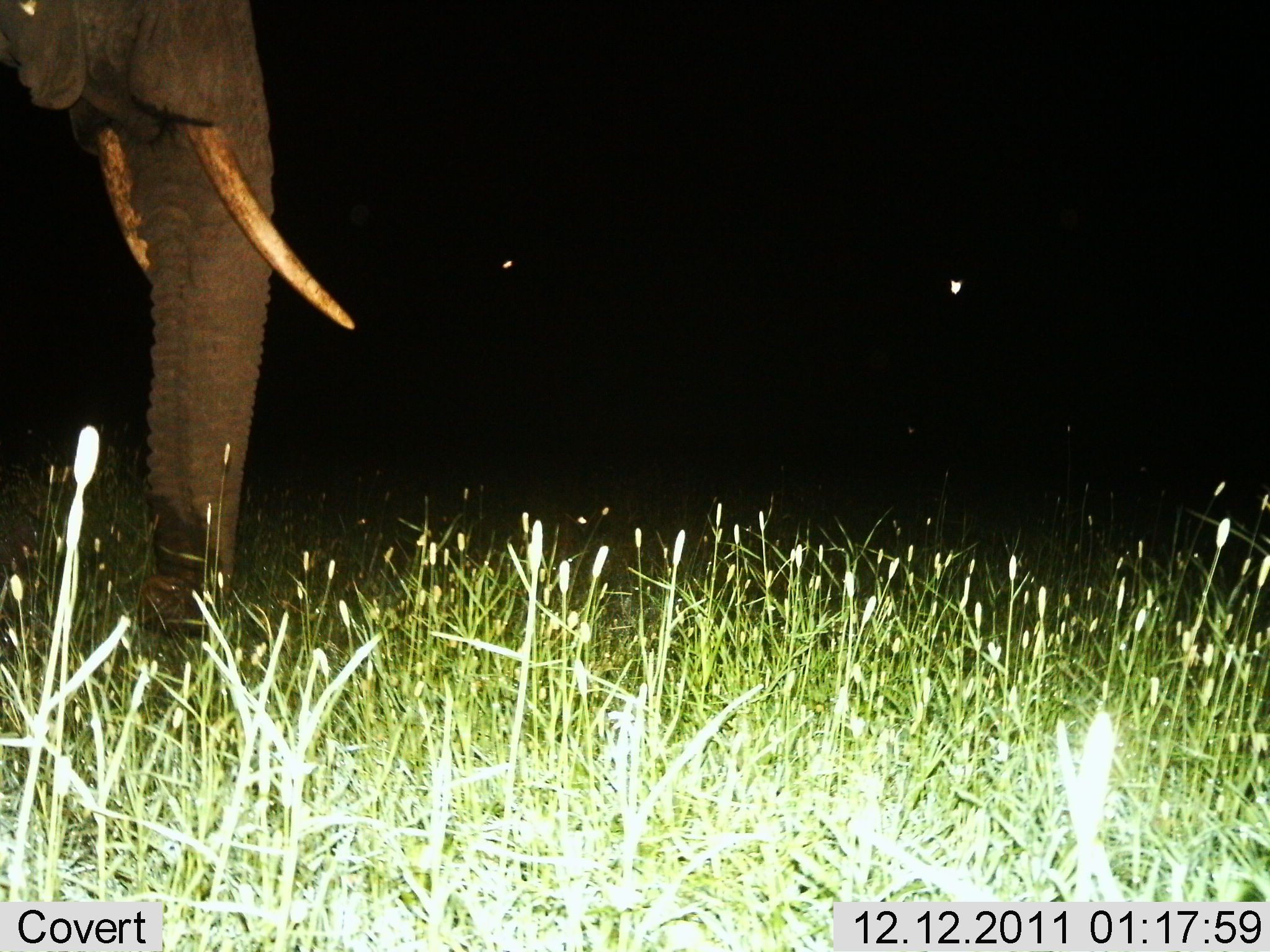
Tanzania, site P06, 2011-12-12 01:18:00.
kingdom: Animalia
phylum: Chordata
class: Mammalia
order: Proboscidea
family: Elephantidae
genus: Loxodonta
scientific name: Loxodonta africana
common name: african bush elephant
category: elephant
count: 1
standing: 91%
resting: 0%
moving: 0%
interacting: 0%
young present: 0%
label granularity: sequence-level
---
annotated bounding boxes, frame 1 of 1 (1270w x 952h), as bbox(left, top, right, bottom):
animal: bbox(1, 0, 356, 674); bbox(865, 224, 1109, 406); bbox(386, 191, 597, 362)